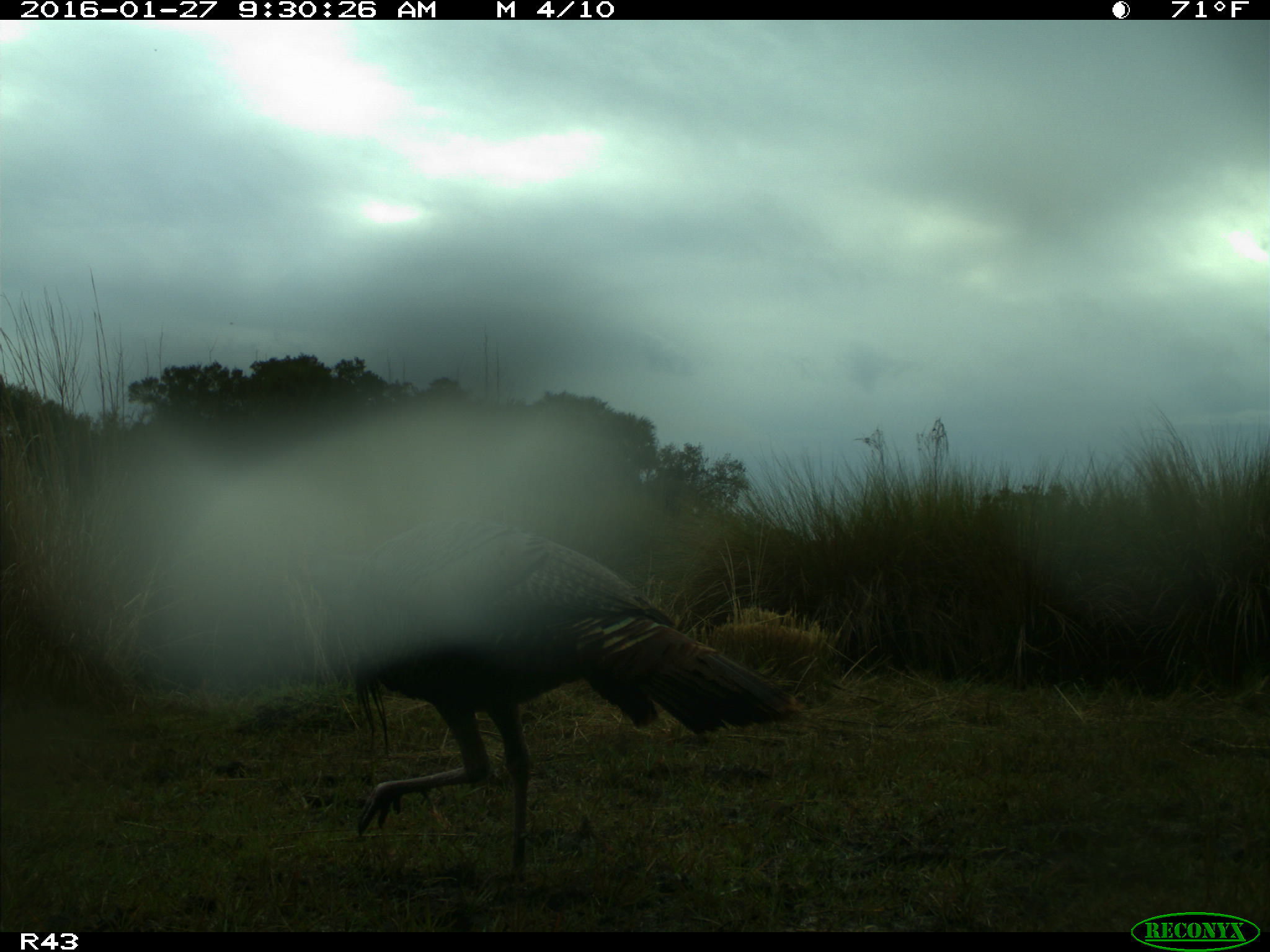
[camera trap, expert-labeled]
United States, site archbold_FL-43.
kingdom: Animalia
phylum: Chordata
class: Aves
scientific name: Aves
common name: birds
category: unidentified bird